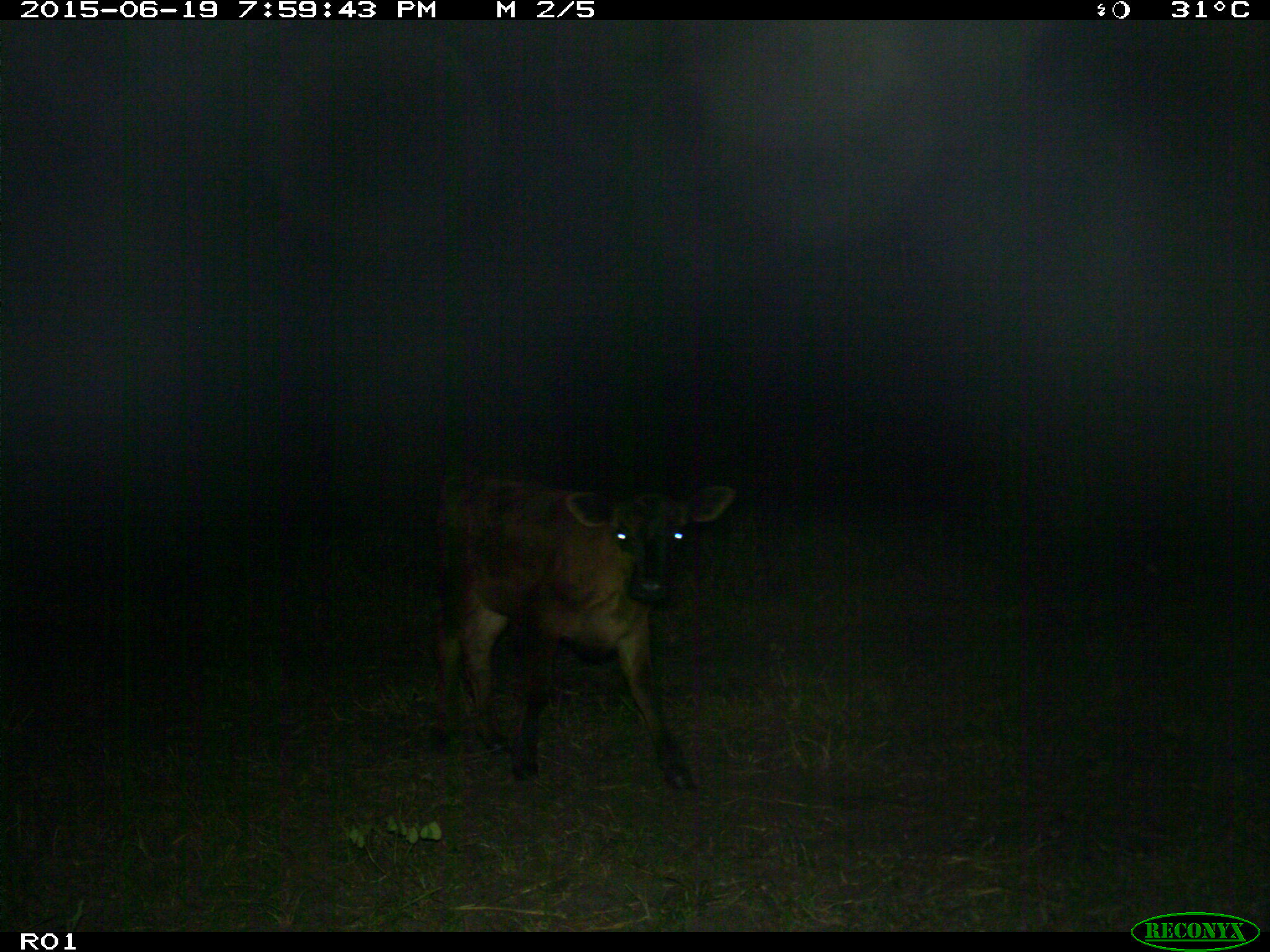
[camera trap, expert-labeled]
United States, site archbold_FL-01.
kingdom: Animalia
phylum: Chordata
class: Mammalia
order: Artiodactyla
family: Bovidae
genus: Bos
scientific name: Bos taurus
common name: domestic cow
Bos taurus (domestic cow).